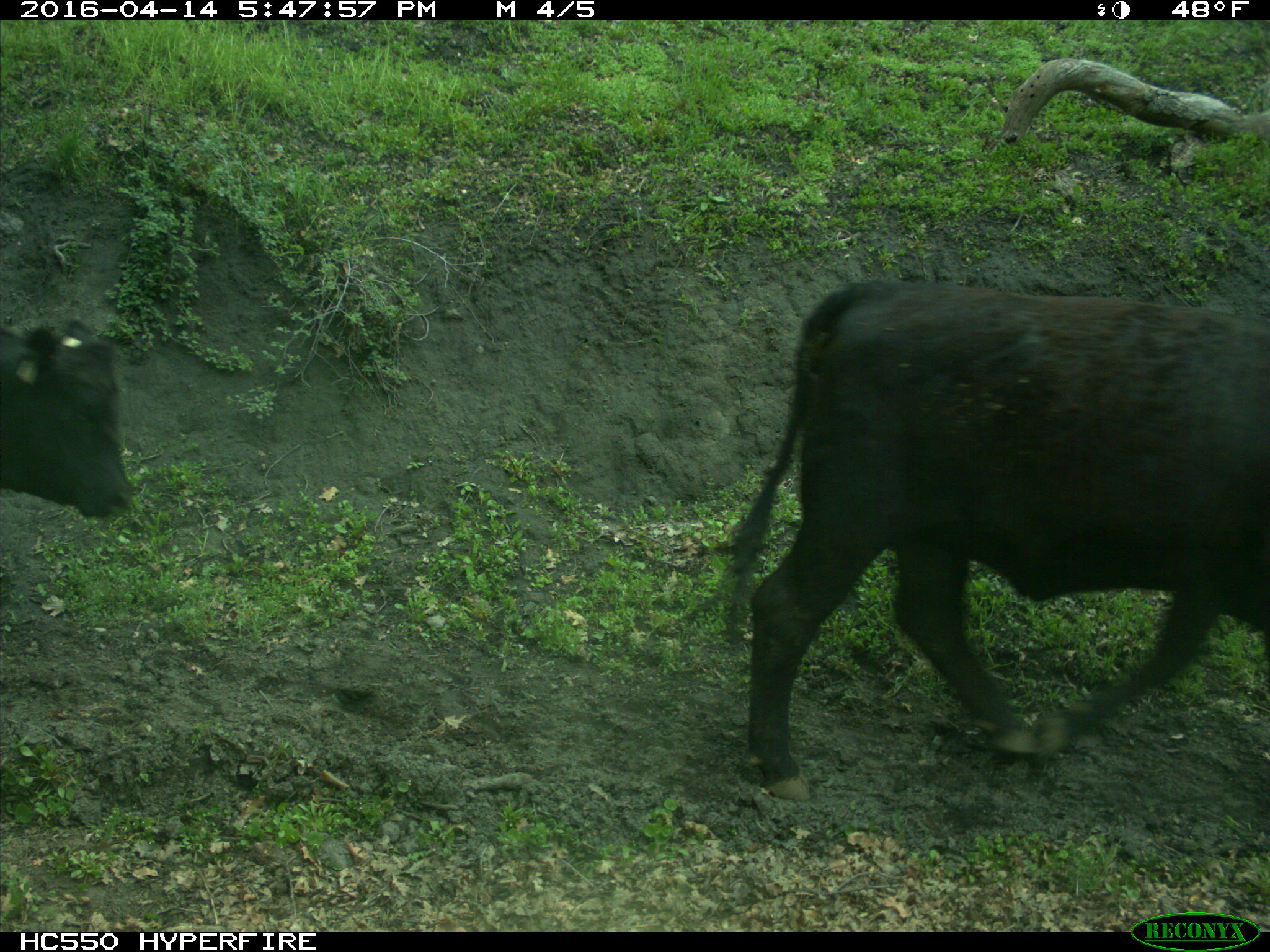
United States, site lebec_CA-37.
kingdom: Animalia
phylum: Chordata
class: Mammalia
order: Artiodactyla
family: Bovidae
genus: Bos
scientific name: Bos taurus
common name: domestic cow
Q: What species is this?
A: Bos taurus (domestic cow).